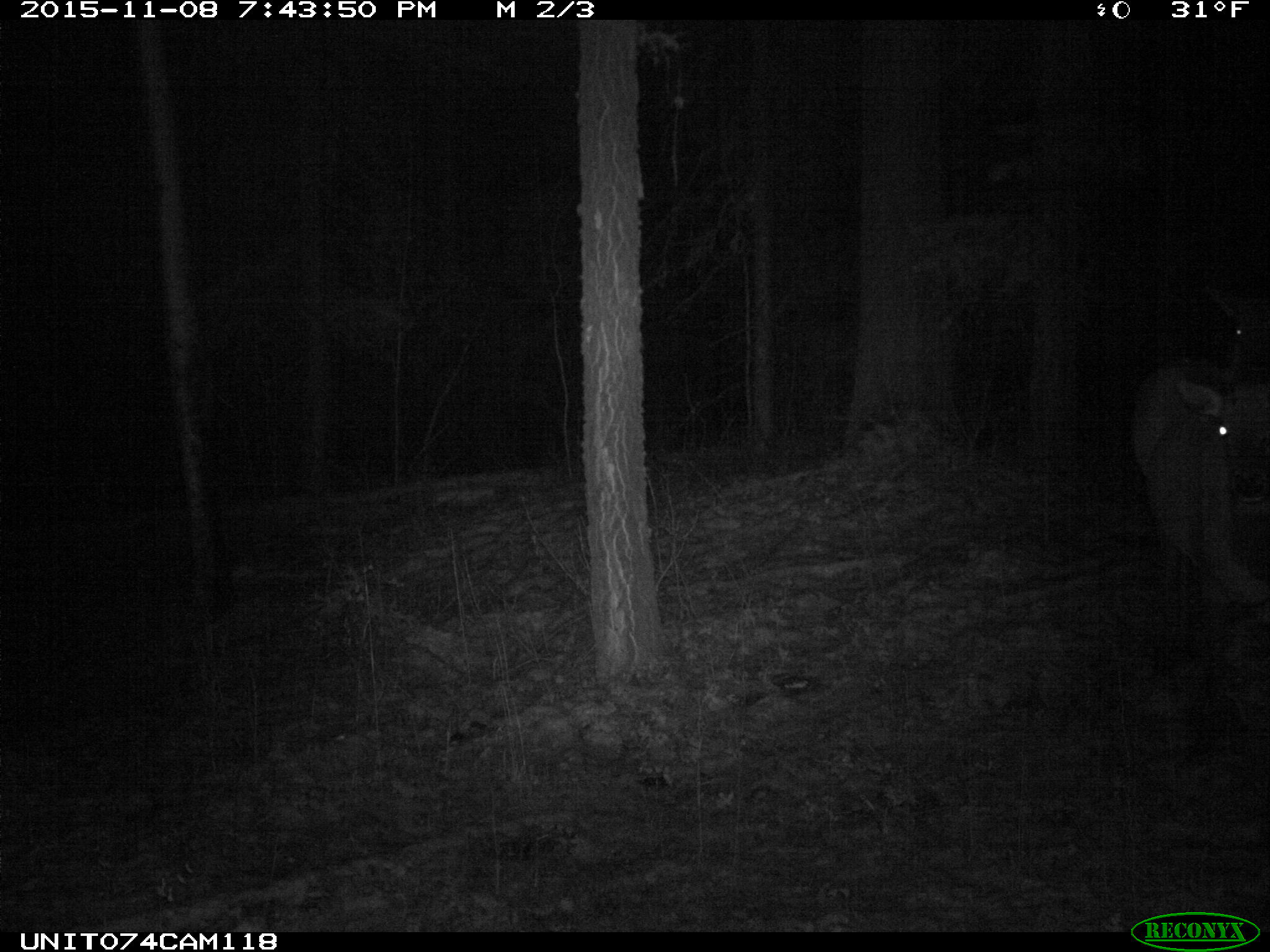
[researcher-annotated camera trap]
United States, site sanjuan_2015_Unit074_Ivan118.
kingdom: Animalia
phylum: Chordata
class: Mammalia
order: Artiodactyla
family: Cervidae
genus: Cervus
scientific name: Cervus elaphus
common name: red deer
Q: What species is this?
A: Cervus elaphus (red deer).